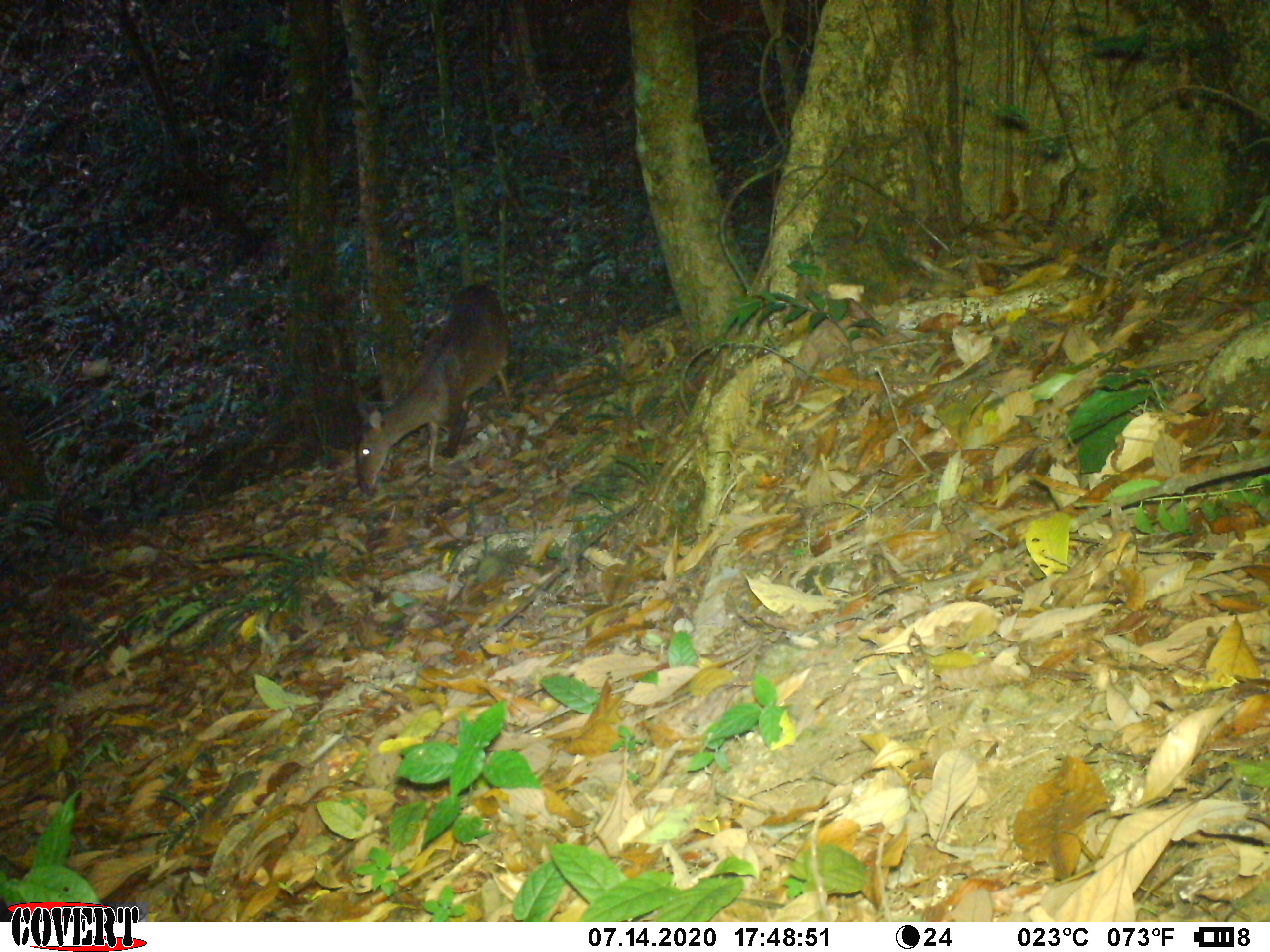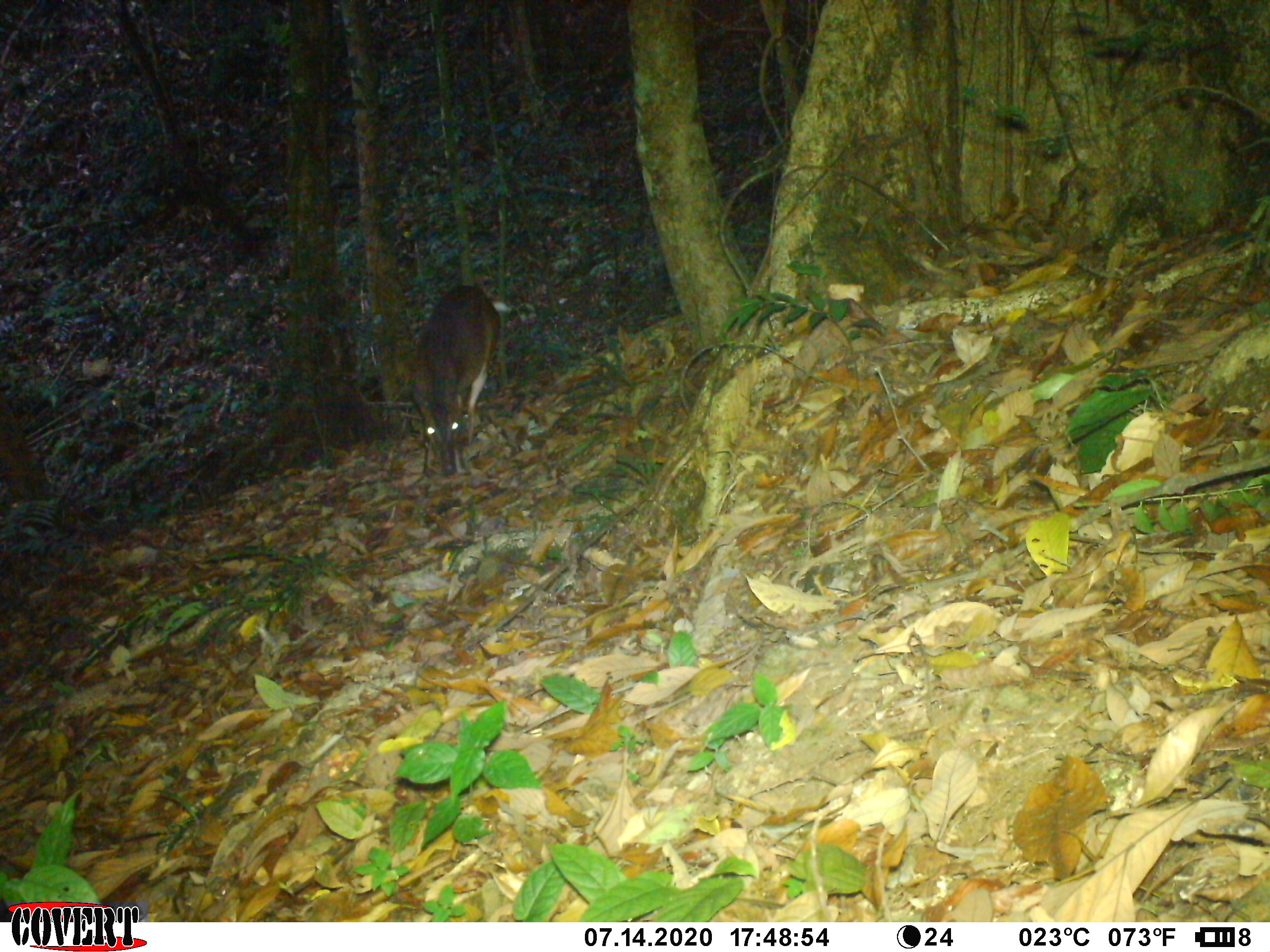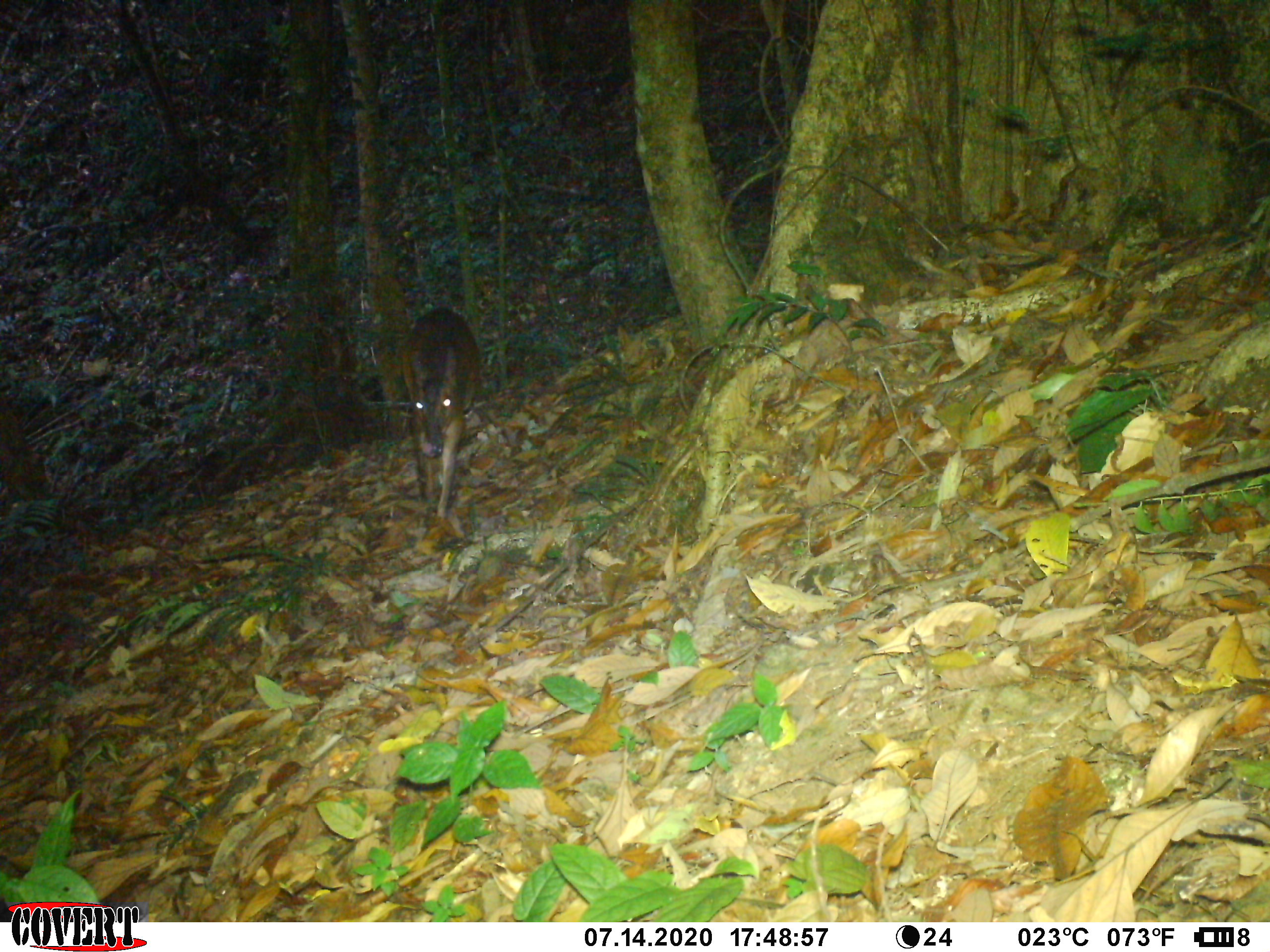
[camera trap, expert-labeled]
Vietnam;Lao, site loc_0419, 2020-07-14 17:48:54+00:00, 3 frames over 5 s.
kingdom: Animalia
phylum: Chordata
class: Mammalia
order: Artiodactyla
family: Cervidae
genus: Muntiacus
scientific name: Muntiacus vuquangensis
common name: large-antlered muntjac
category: large antlered muntjac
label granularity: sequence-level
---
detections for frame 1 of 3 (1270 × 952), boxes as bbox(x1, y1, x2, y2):
large antlered muntjac: bbox(353, 282, 514, 496)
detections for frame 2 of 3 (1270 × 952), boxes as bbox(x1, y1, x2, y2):
large antlered muntjac: bbox(410, 285, 502, 476)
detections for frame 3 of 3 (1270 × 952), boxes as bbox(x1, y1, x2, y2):
large antlered muntjac: bbox(400, 306, 480, 519)